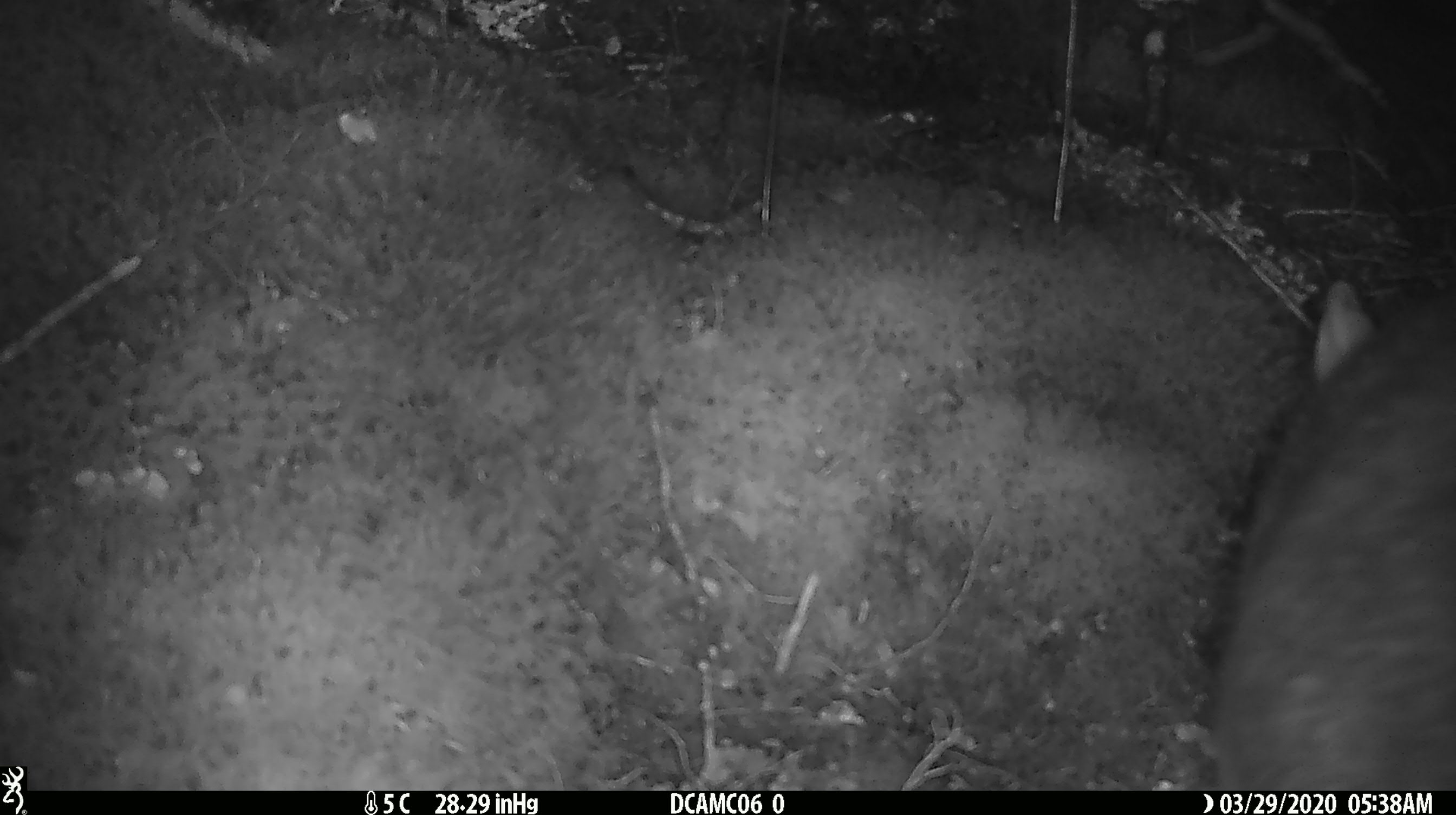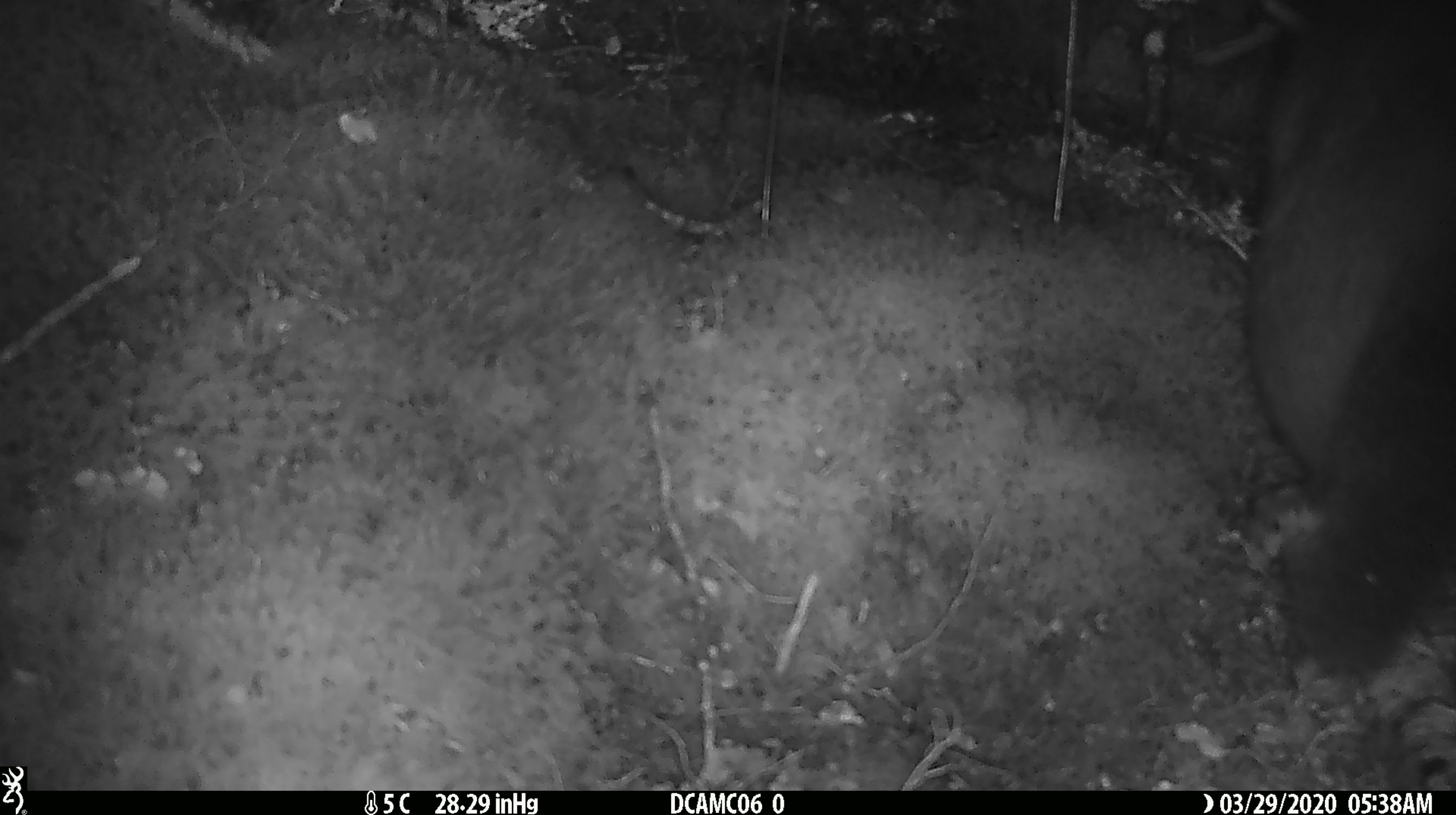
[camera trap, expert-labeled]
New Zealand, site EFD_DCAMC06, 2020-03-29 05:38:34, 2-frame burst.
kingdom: Animalia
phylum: Chordata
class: Mammalia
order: Diprotodontia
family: Phalangeridae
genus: Trichosurus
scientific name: Trichosurus vulpecula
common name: common brushtail possum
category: possum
Possum (common brushtail possum) (Trichosurus vulpecula).